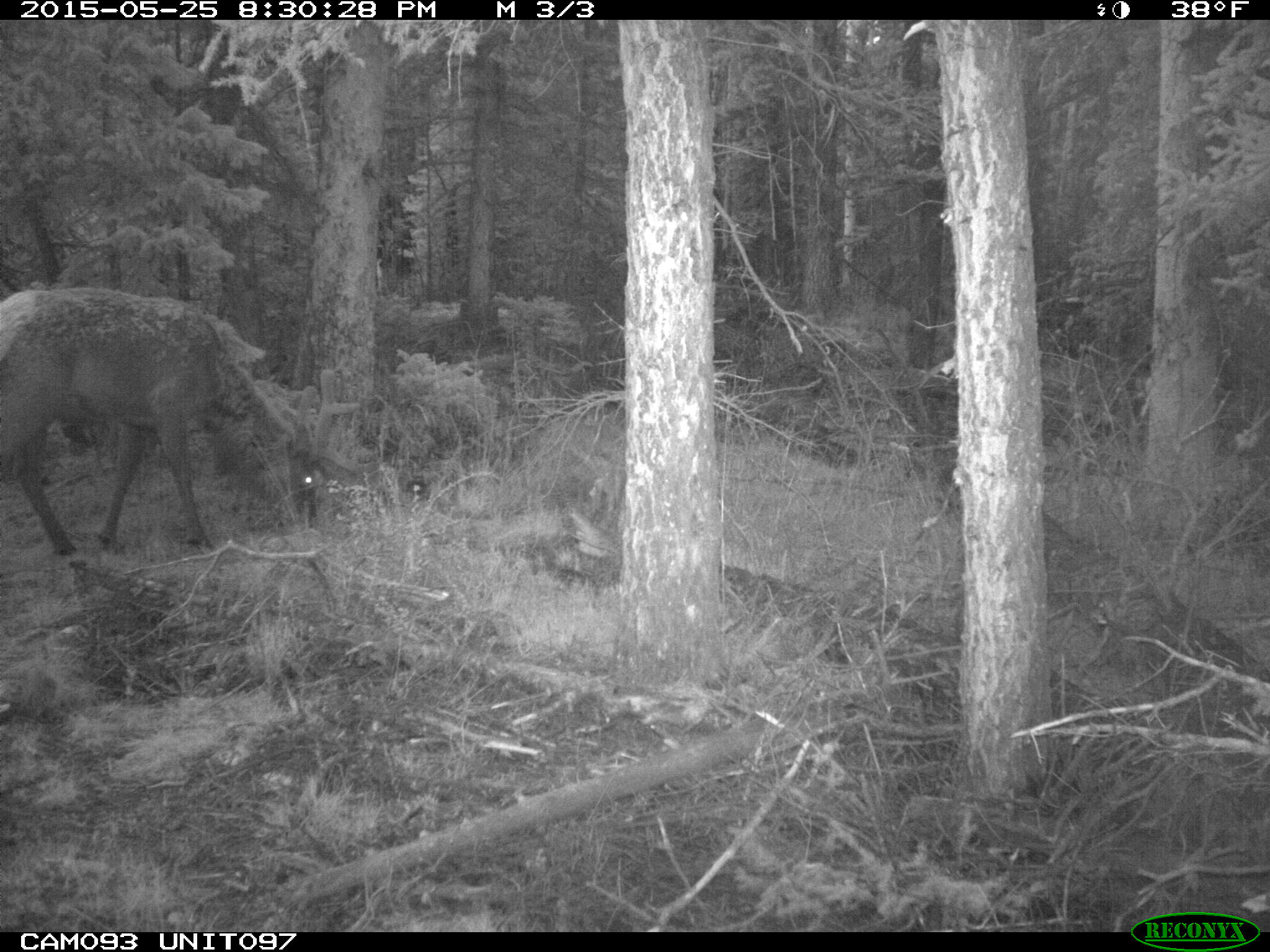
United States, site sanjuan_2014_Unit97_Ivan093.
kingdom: Animalia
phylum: Chordata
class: Mammalia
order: Artiodactyla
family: Cervidae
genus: Cervus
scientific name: Cervus elaphus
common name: red deer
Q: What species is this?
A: Cervus elaphus (red deer).